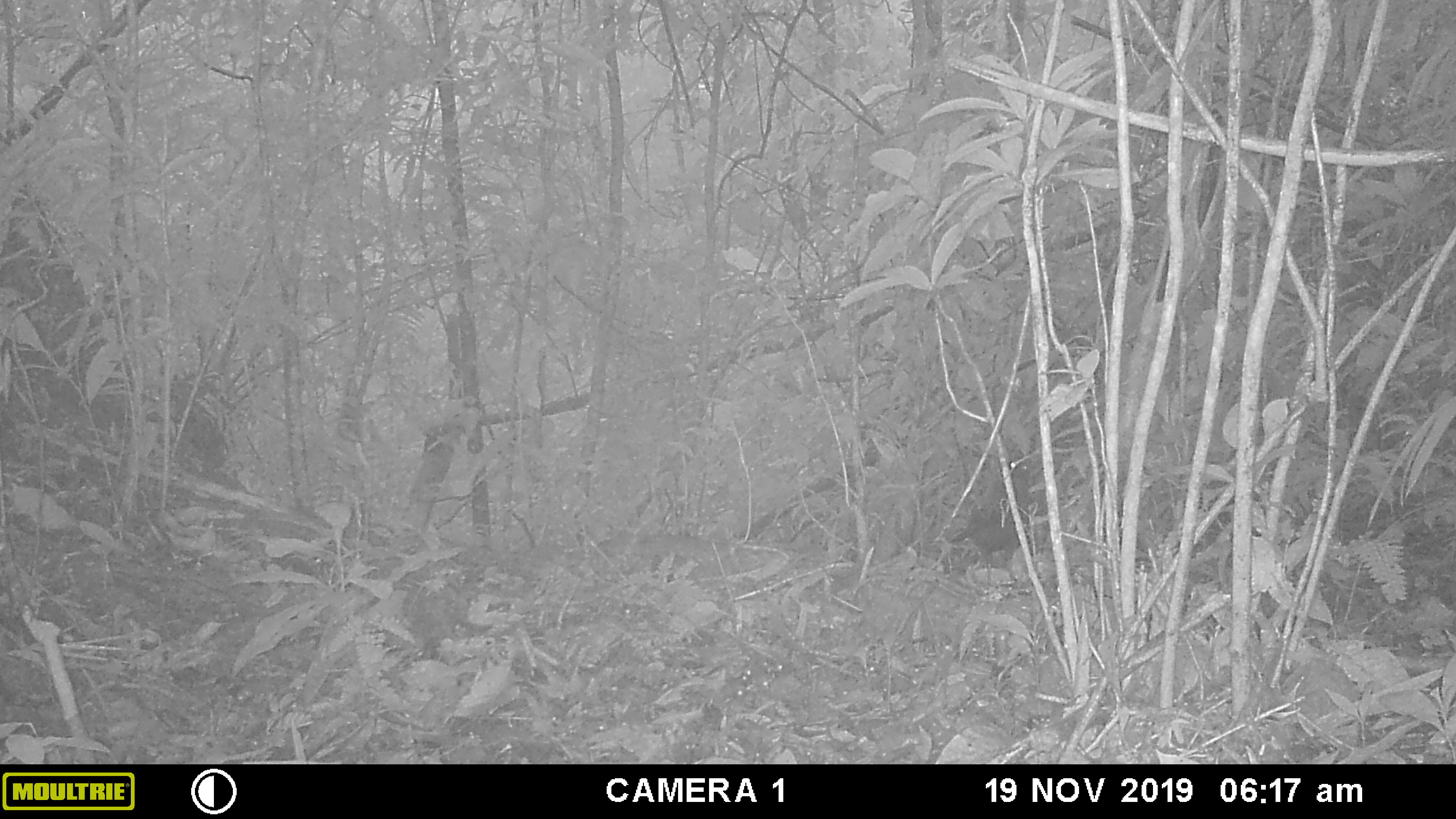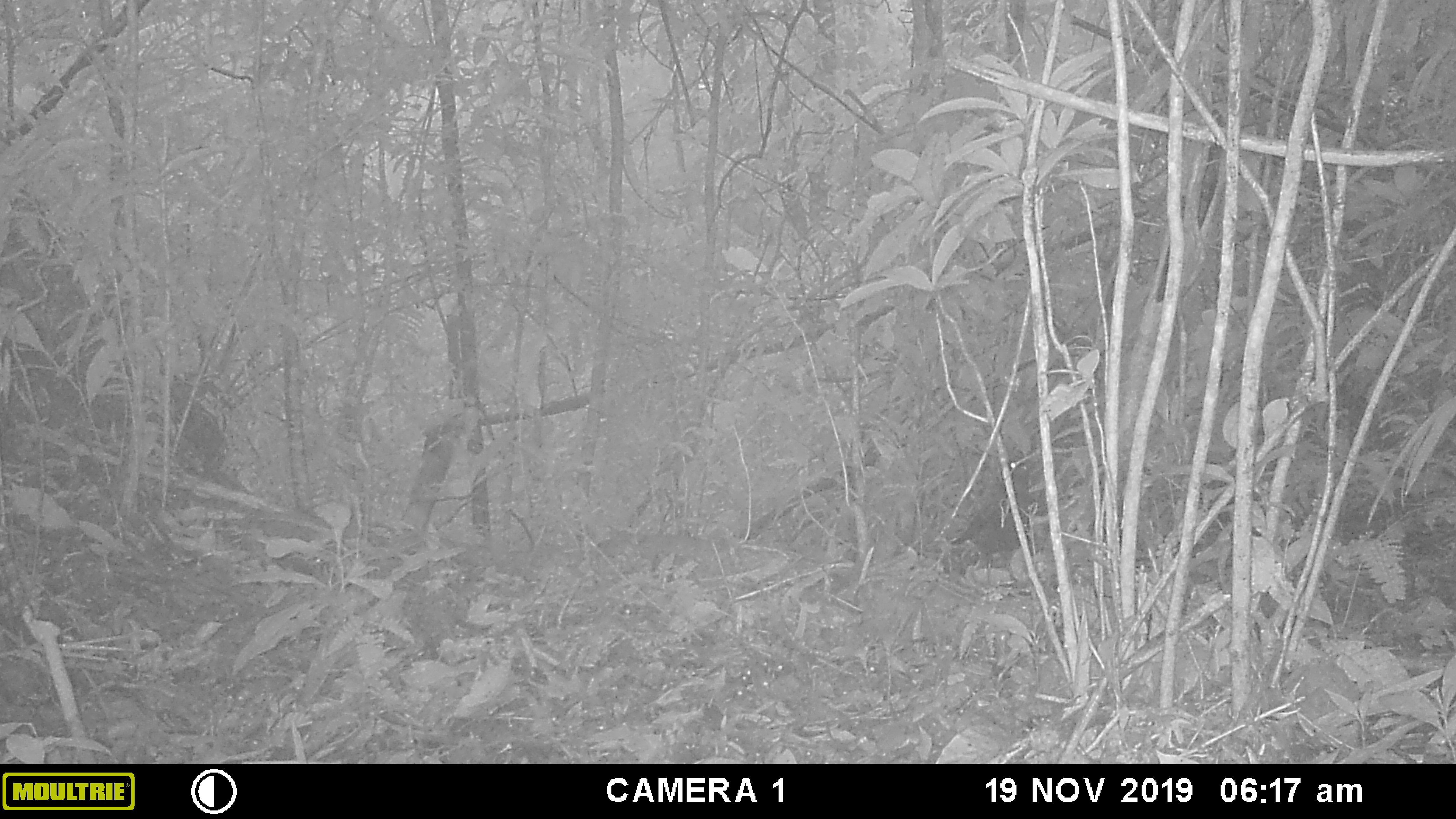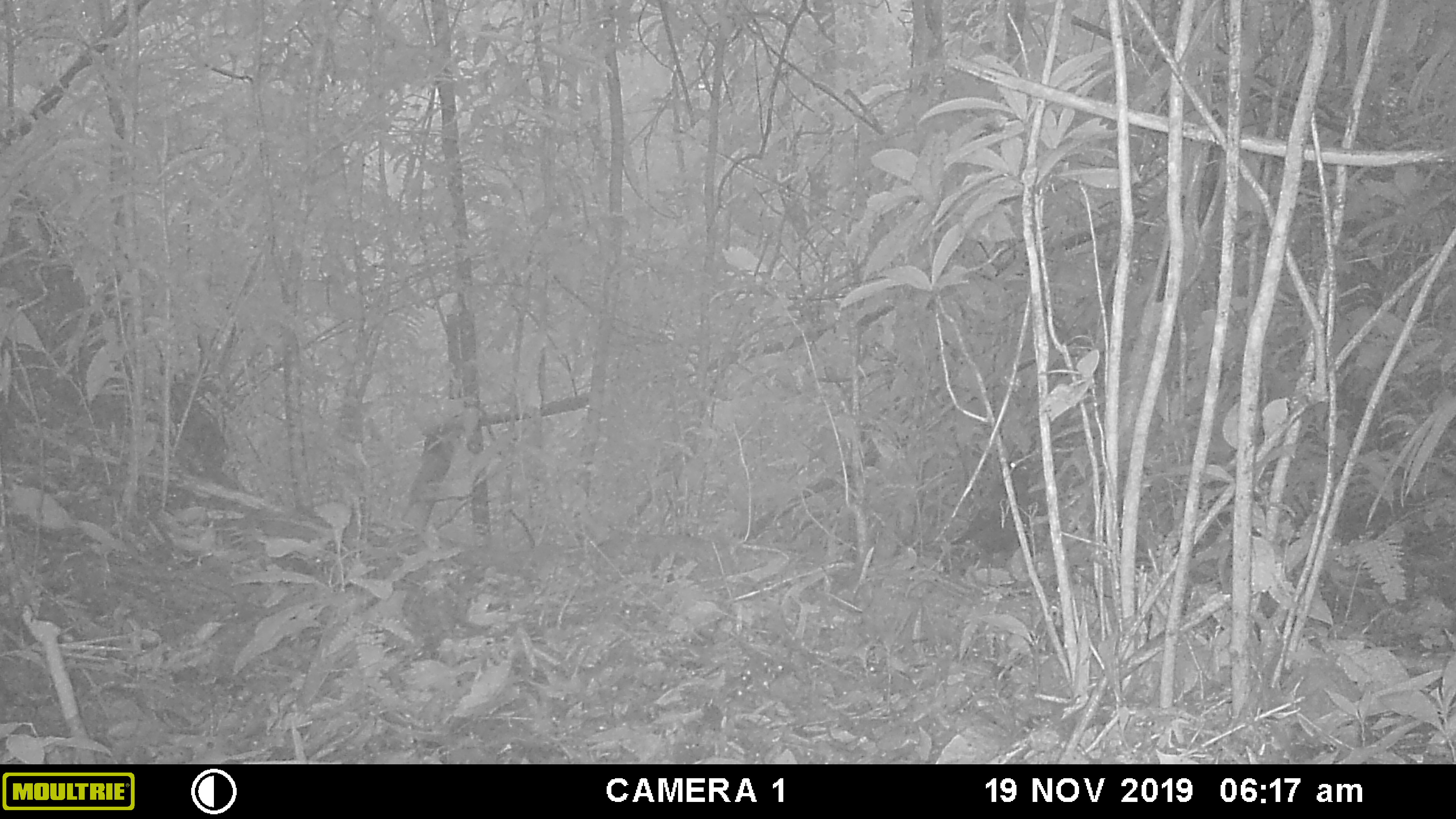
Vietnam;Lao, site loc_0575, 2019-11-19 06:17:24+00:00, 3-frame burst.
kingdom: Animalia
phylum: Chordata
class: Aves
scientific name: Aves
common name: bird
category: unidentified bird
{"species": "unidentified bird (bird) (Aves)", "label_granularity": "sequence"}